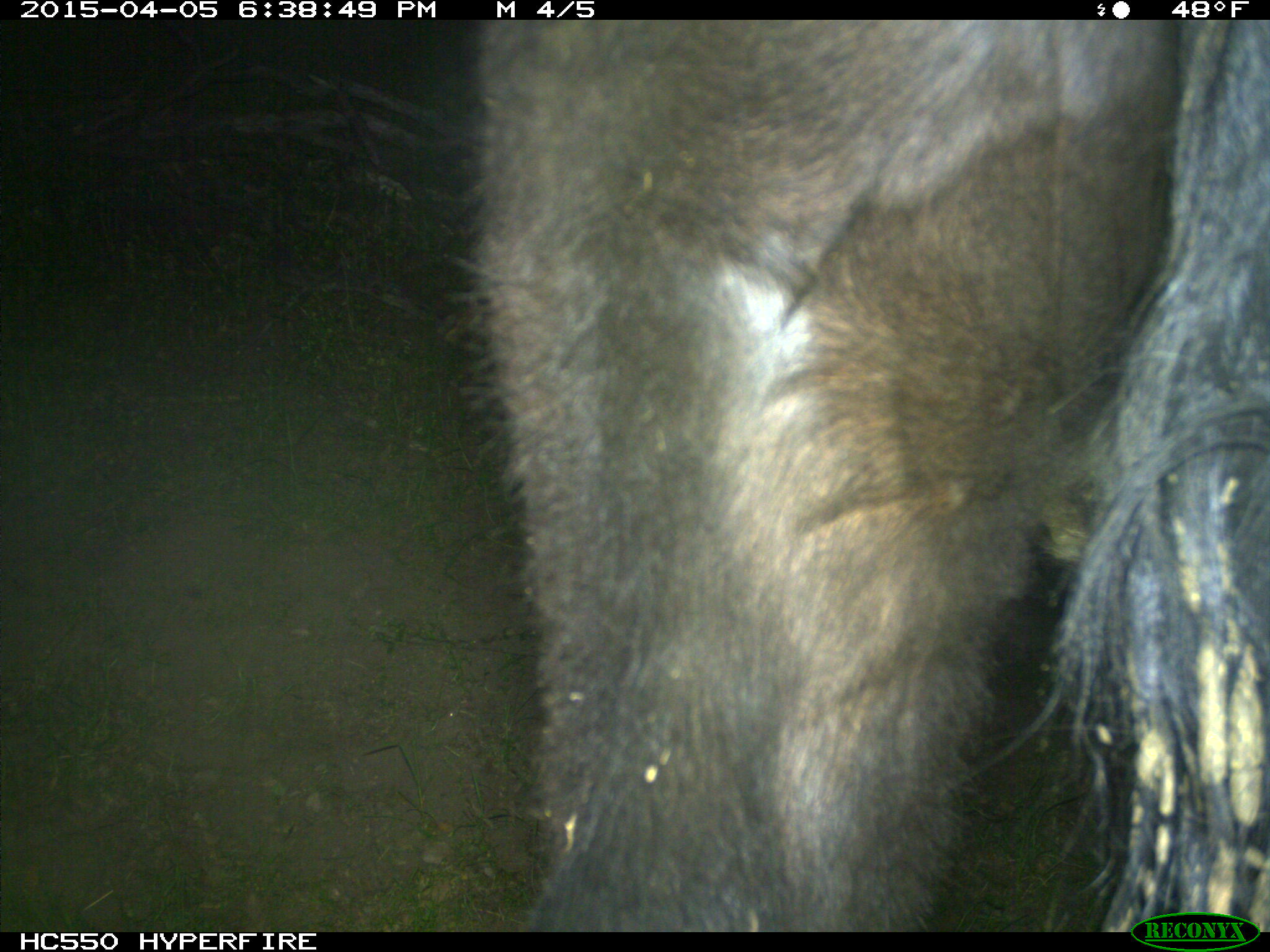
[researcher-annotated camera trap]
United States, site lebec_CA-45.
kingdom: Animalia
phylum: Chordata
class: Mammalia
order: Artiodactyla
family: Bovidae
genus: Bos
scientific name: Bos taurus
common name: domestic cow